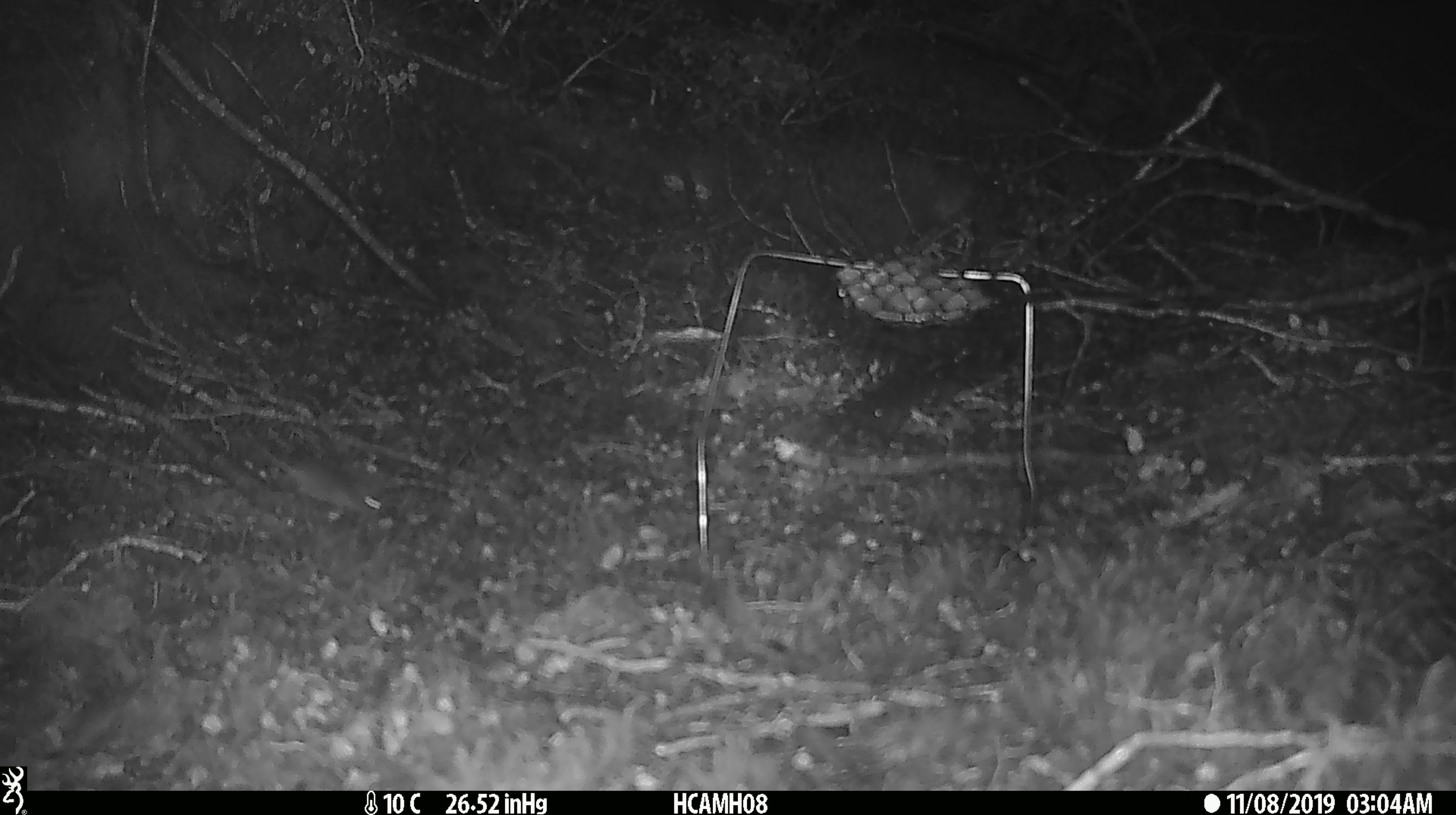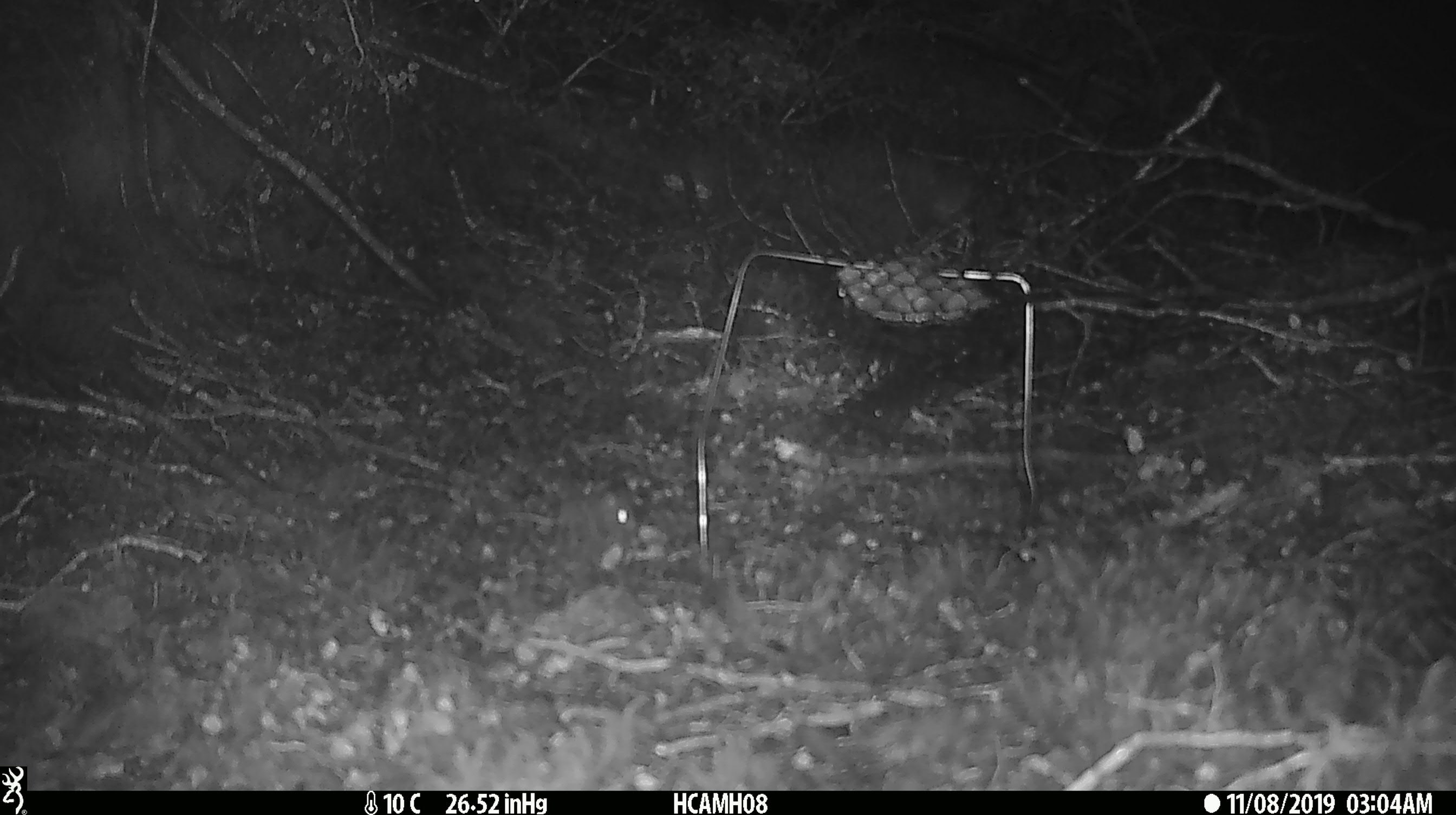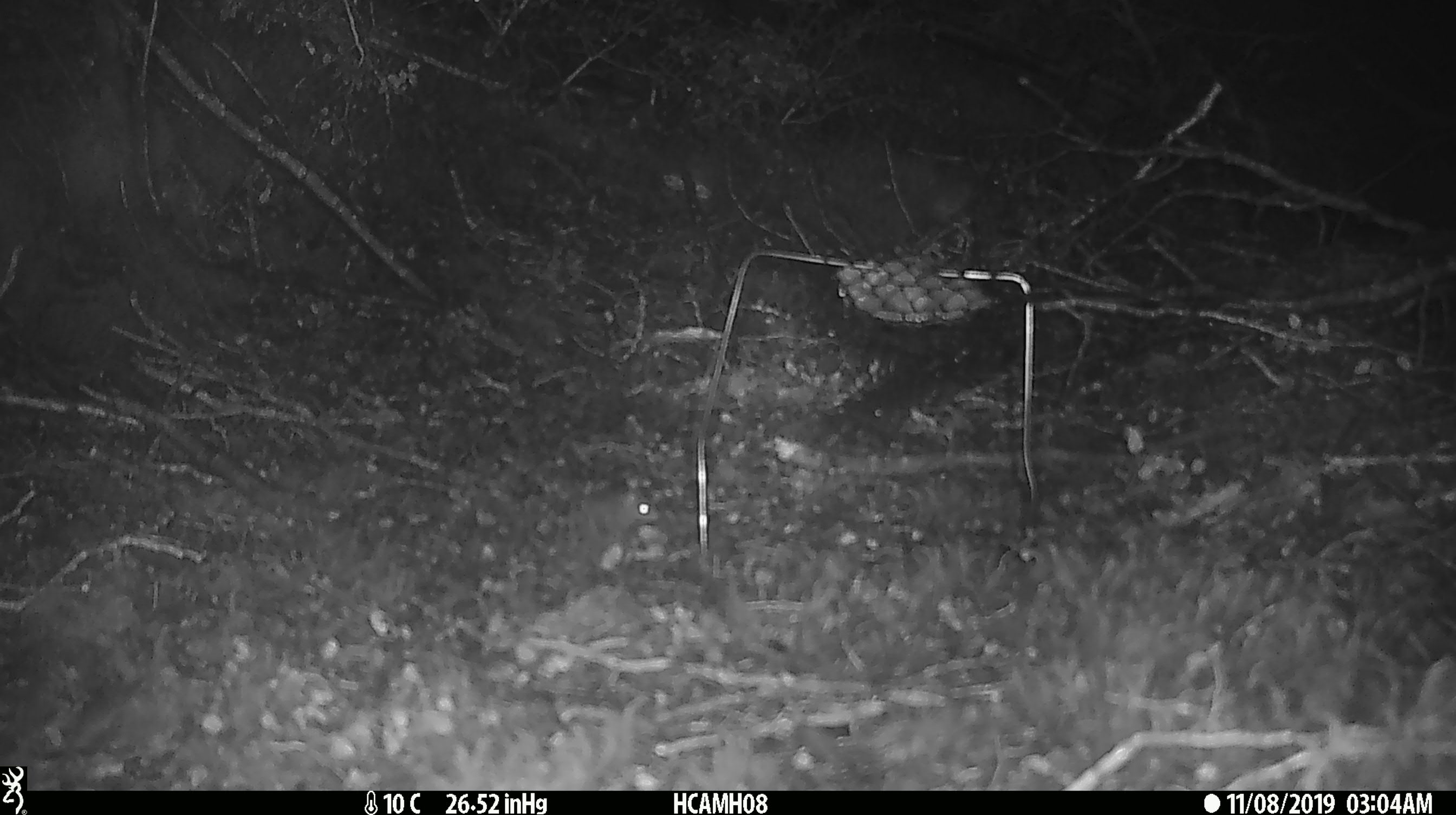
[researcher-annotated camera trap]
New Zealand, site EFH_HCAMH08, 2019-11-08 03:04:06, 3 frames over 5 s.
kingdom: Animalia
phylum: Chordata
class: Mammalia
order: Rodentia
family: Muridae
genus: Mus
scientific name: Mus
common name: mouse